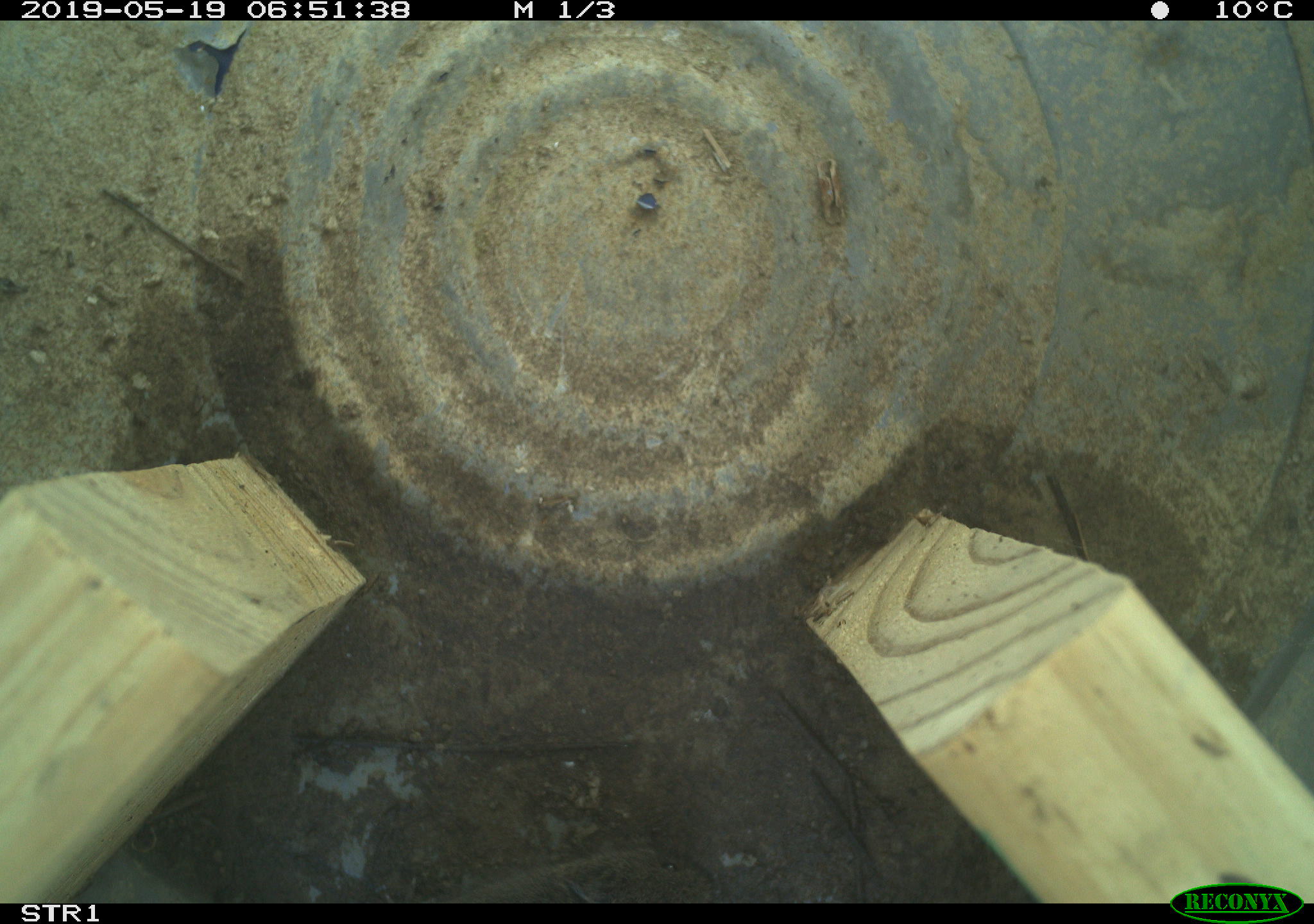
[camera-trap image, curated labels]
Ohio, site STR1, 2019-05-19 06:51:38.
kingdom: Animalia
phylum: Chordata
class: Mammalia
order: Rodentia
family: Cricetidae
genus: Microtus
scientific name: Microtus pennsylvanicus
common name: meadow vole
Meadow vole (Microtus pennsylvanicus).